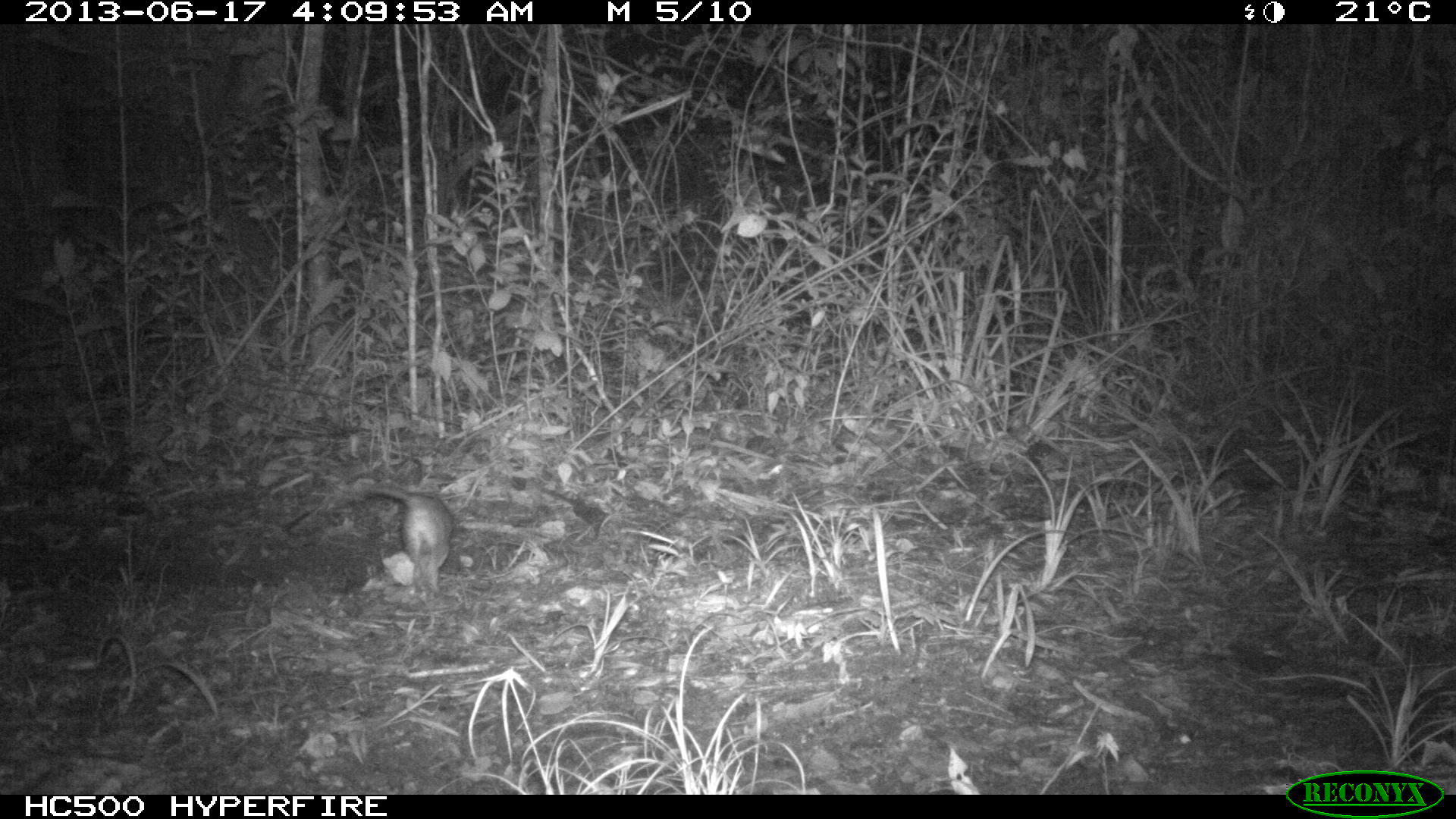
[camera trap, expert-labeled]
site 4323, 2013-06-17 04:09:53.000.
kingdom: Animalia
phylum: Chordata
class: Mammalia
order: Didelphimorphia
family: Didelphidae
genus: Philander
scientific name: Philander opossum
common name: gray four-eyed opossum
Philander opossum (gray four-eyed opossum), count 1.